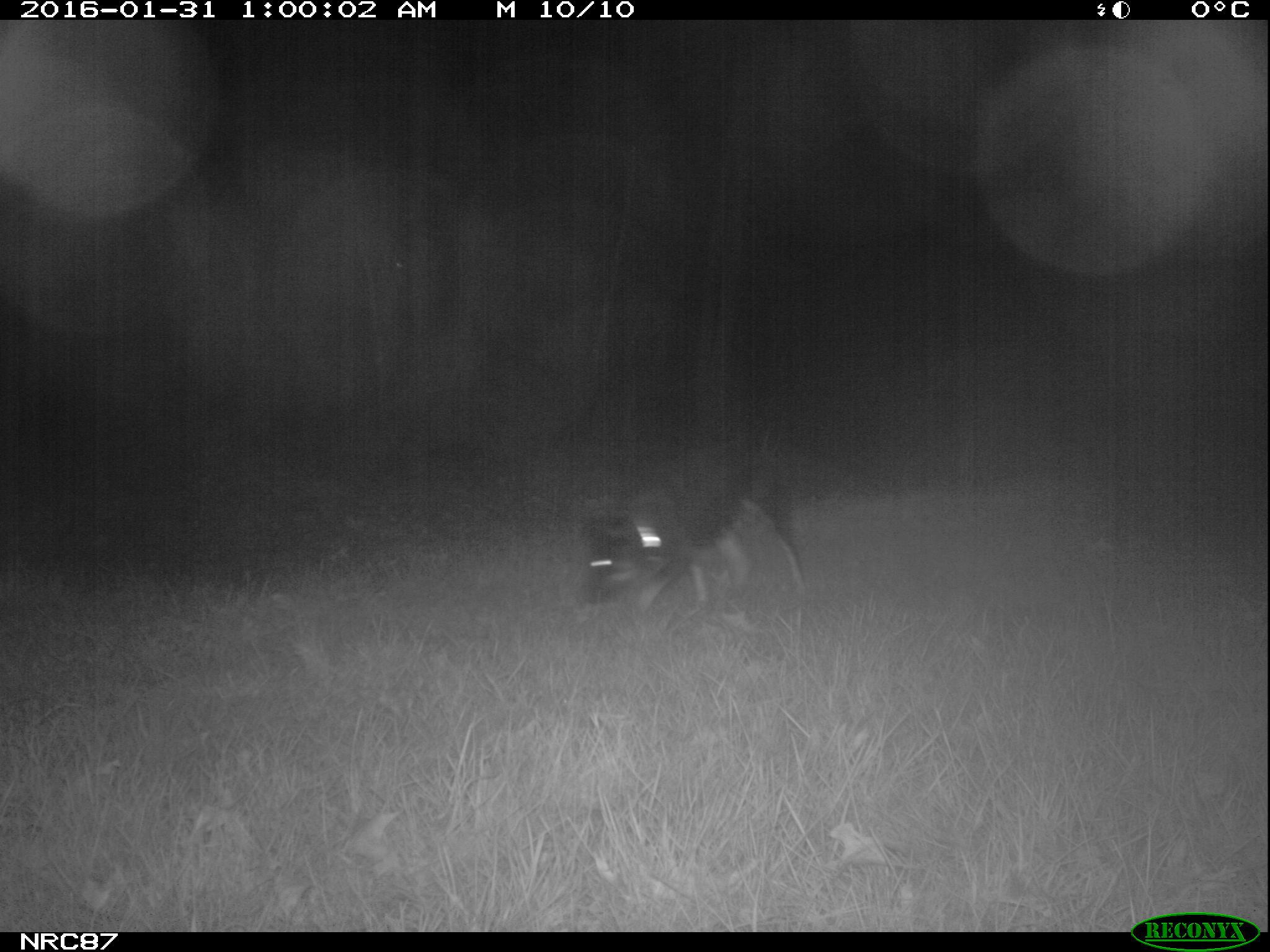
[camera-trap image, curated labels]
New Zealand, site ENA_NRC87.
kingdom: Animalia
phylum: Chordata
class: Mammalia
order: Carnivora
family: Canidae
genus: Canis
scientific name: Canis familiaris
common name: domestic dog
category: dog